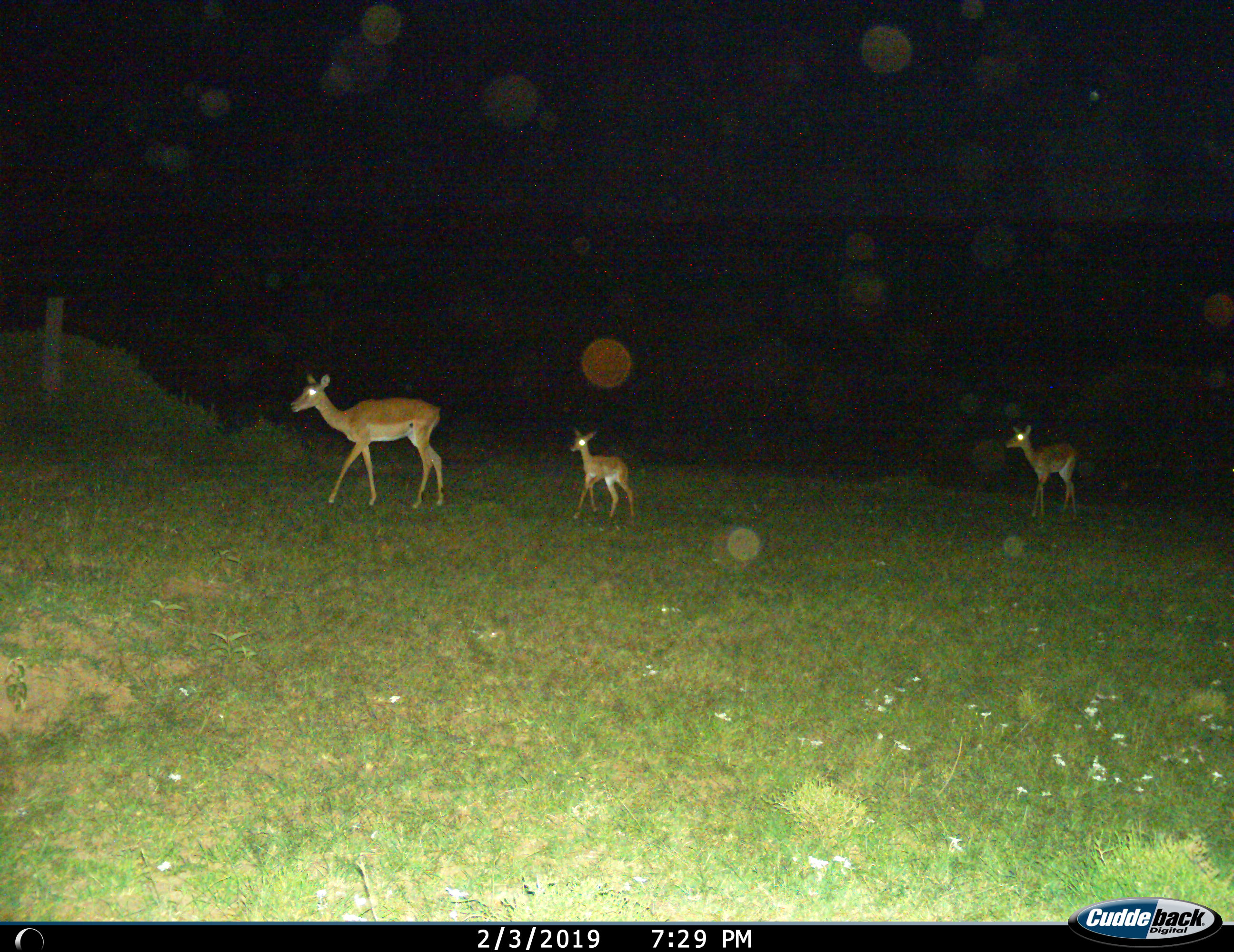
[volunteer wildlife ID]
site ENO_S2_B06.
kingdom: Animalia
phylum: Chordata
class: Mammalia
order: Artiodactyla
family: Bovidae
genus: Aepyceros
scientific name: Aepyceros melampus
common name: impala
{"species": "impala (Aepyceros melampus)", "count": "3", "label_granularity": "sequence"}